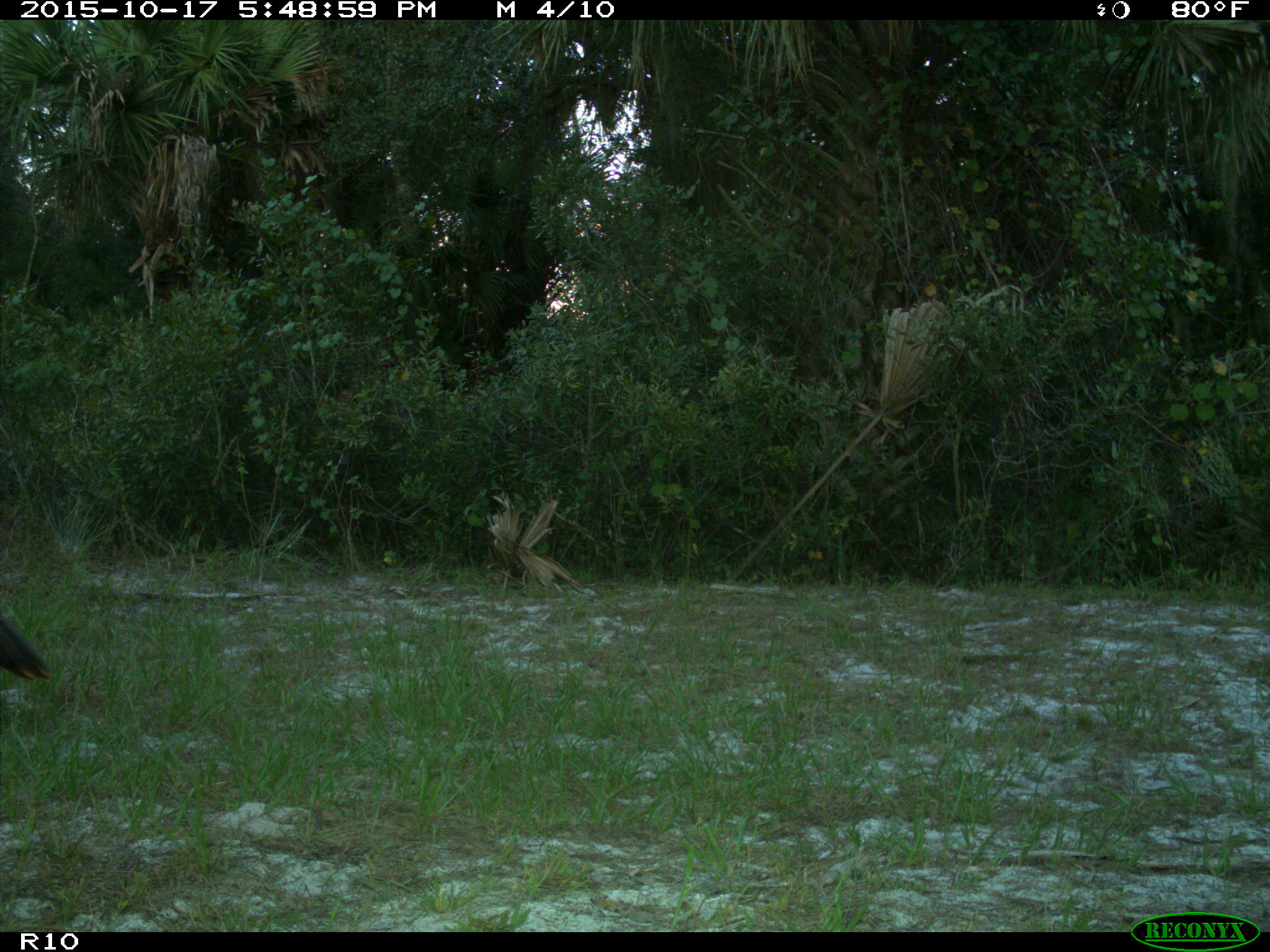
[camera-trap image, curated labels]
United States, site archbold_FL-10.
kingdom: Animalia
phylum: Chordata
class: Aves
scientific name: Aves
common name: birds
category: unidentified bird